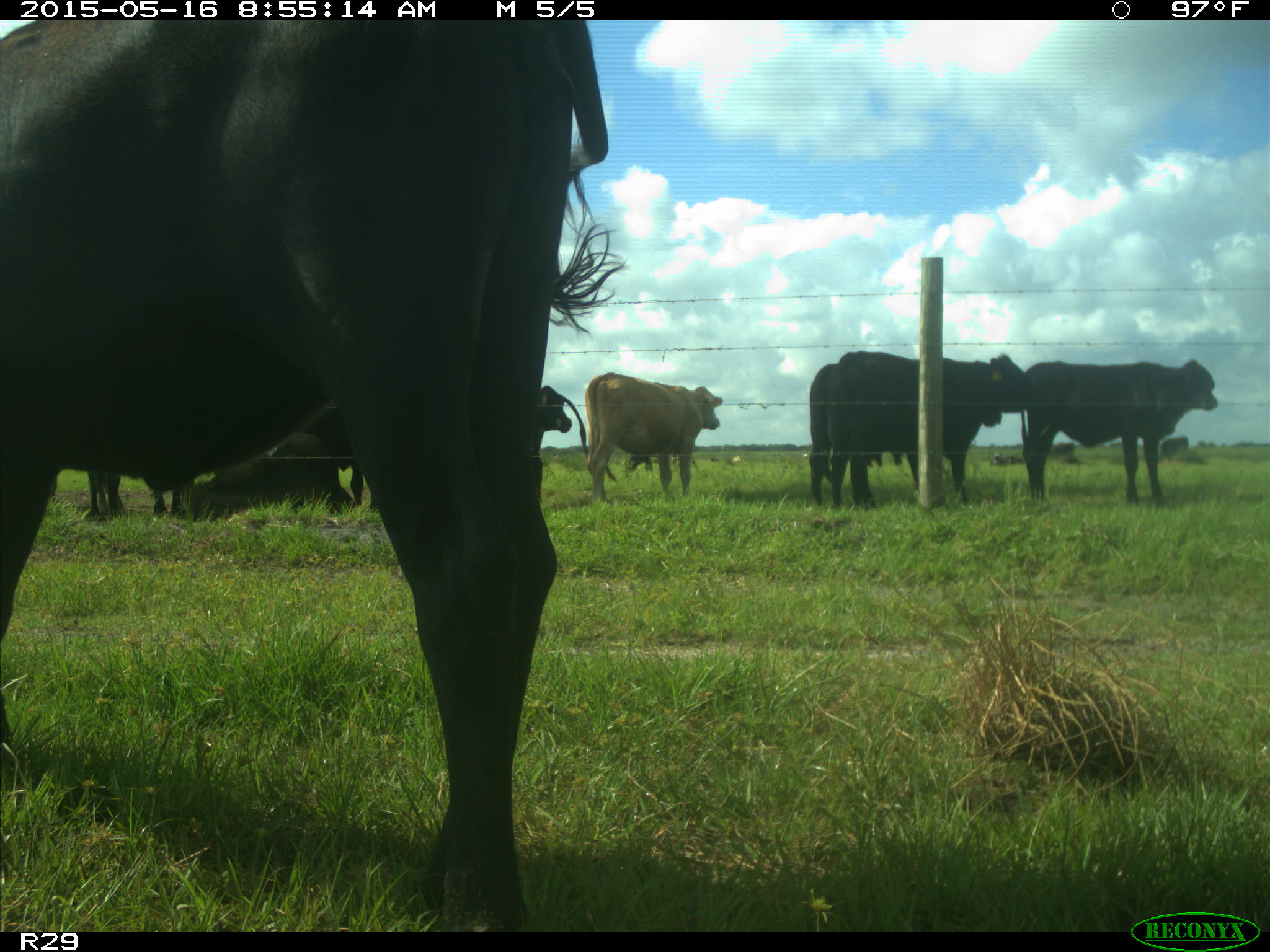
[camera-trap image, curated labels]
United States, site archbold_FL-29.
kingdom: Animalia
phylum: Chordata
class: Mammalia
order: Artiodactyla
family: Bovidae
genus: Bos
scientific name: Bos taurus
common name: domestic cow